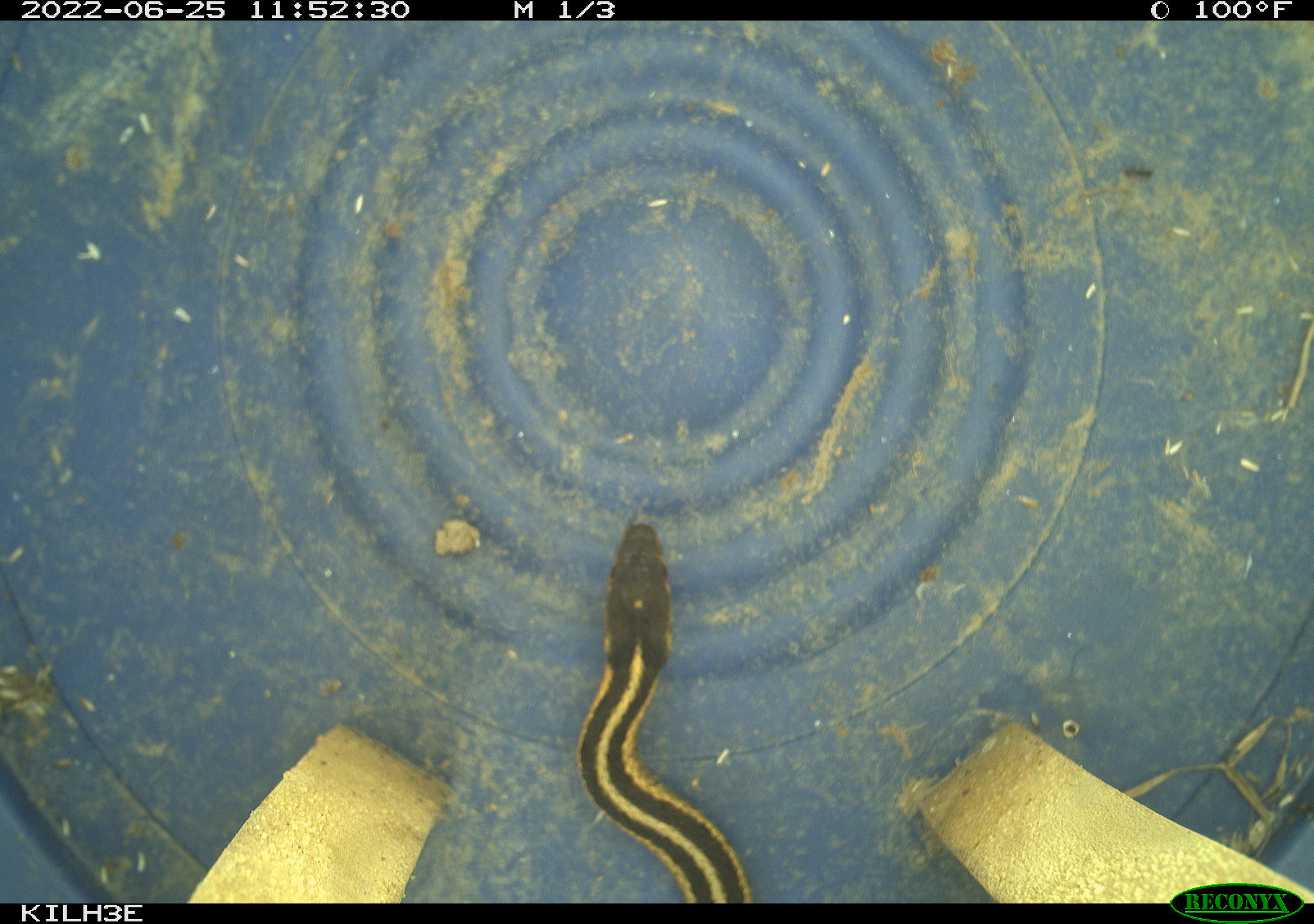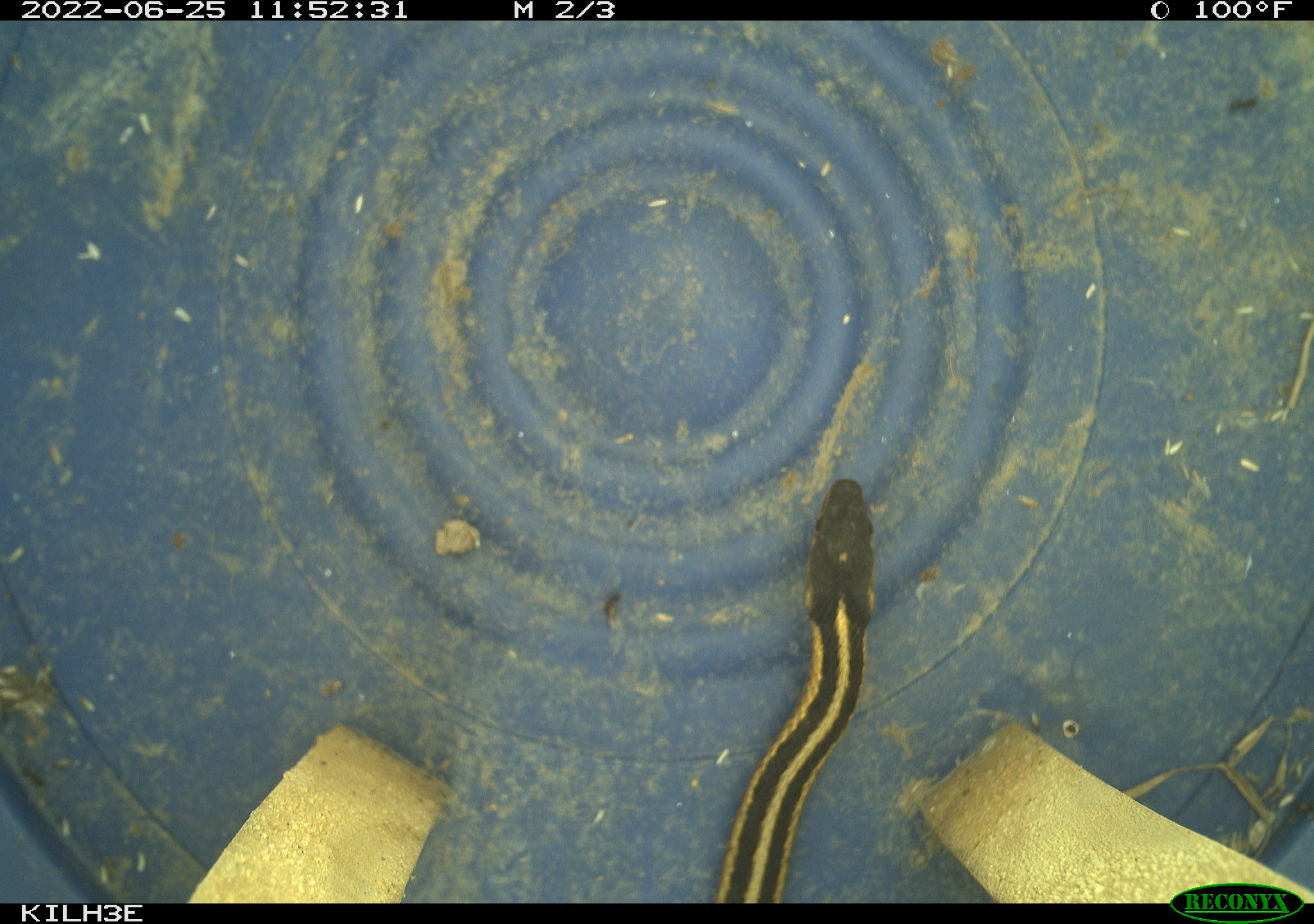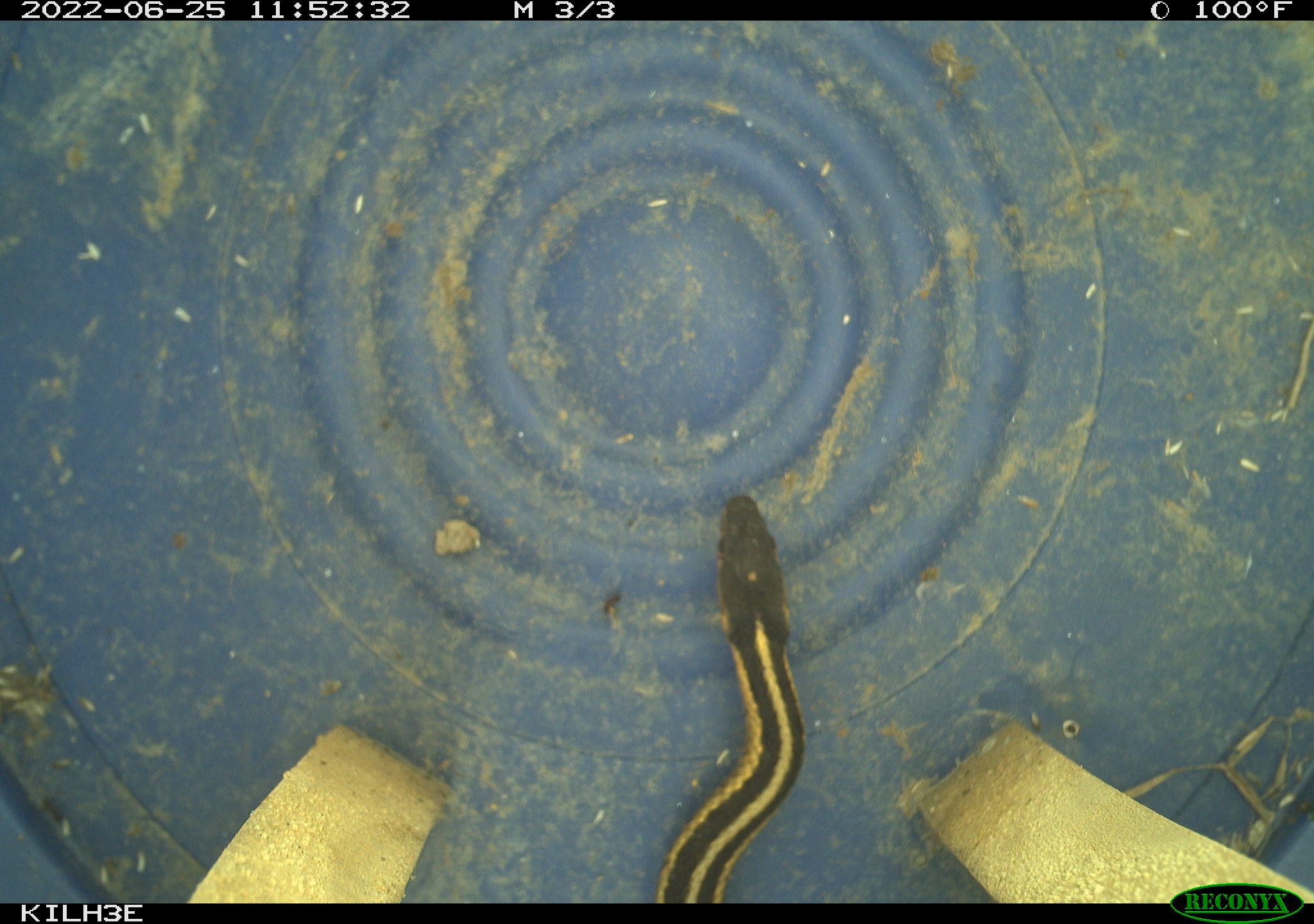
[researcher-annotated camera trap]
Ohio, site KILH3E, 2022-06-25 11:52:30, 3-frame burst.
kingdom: Animalia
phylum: Chordata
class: Reptilia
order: Squamata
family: Colubridae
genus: Thamnophis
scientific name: Thamnophis sirtalis sirtalis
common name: eastern gartersnake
Eastern gartersnake (Thamnophis sirtalis sirtalis).